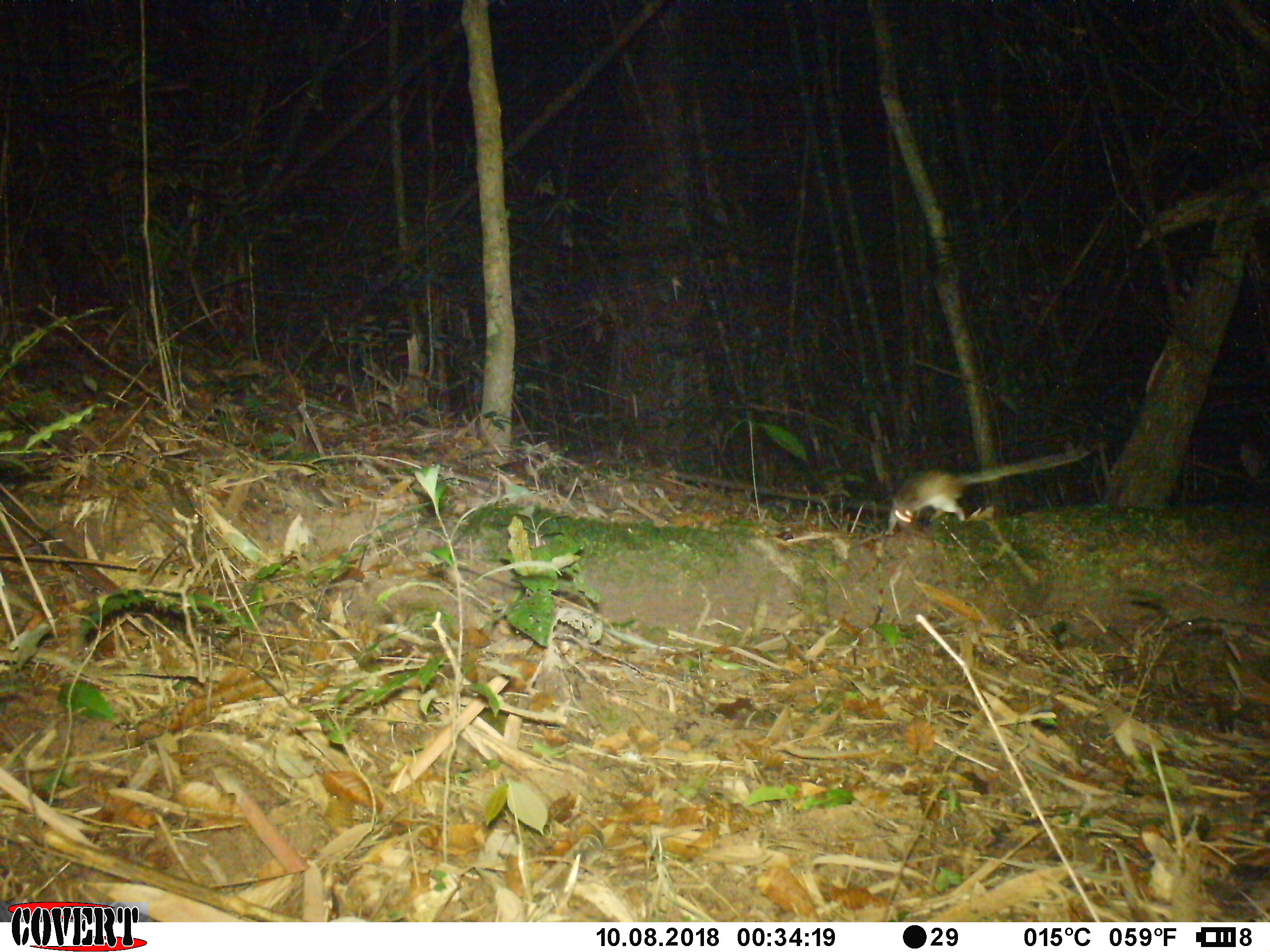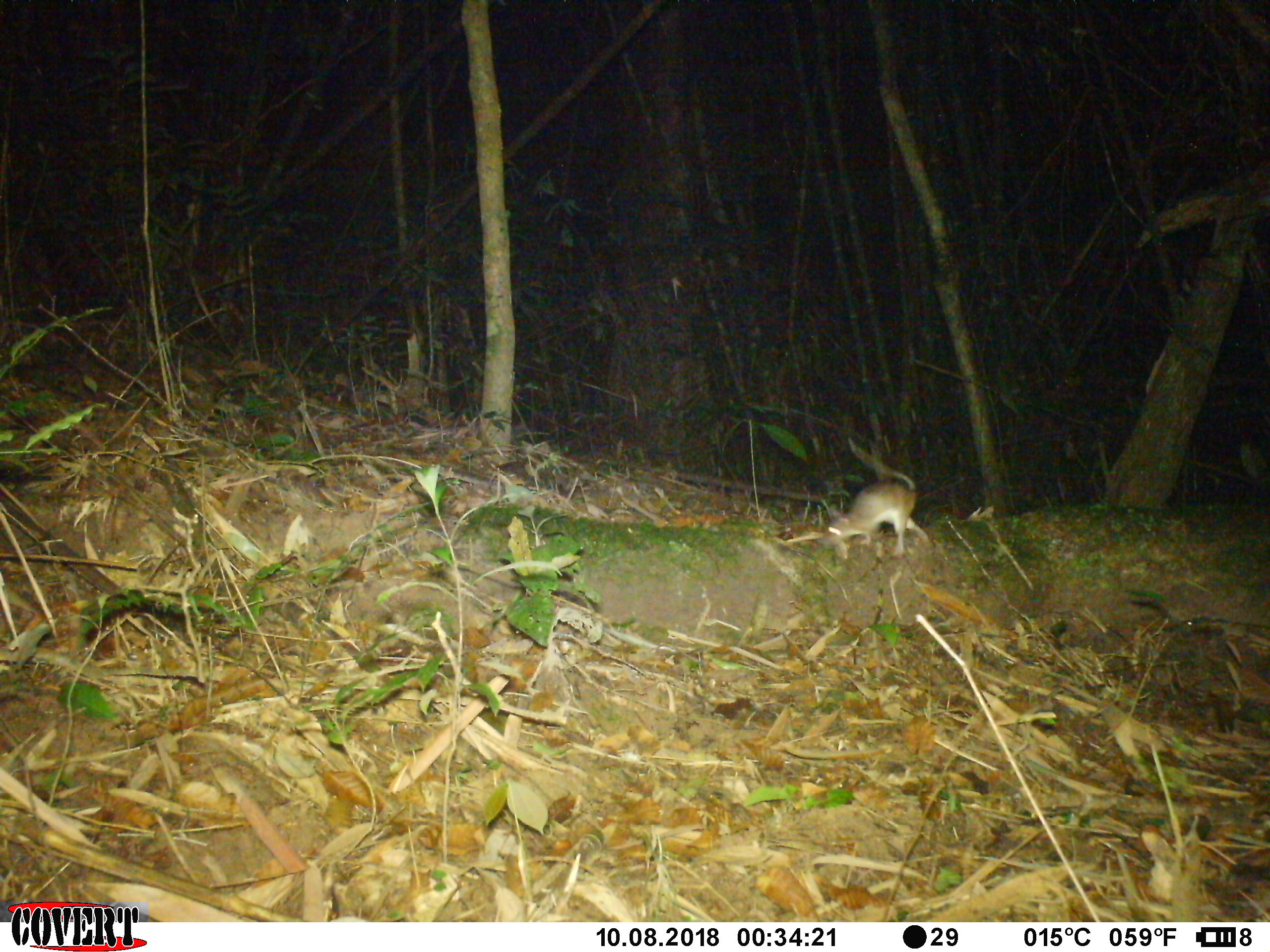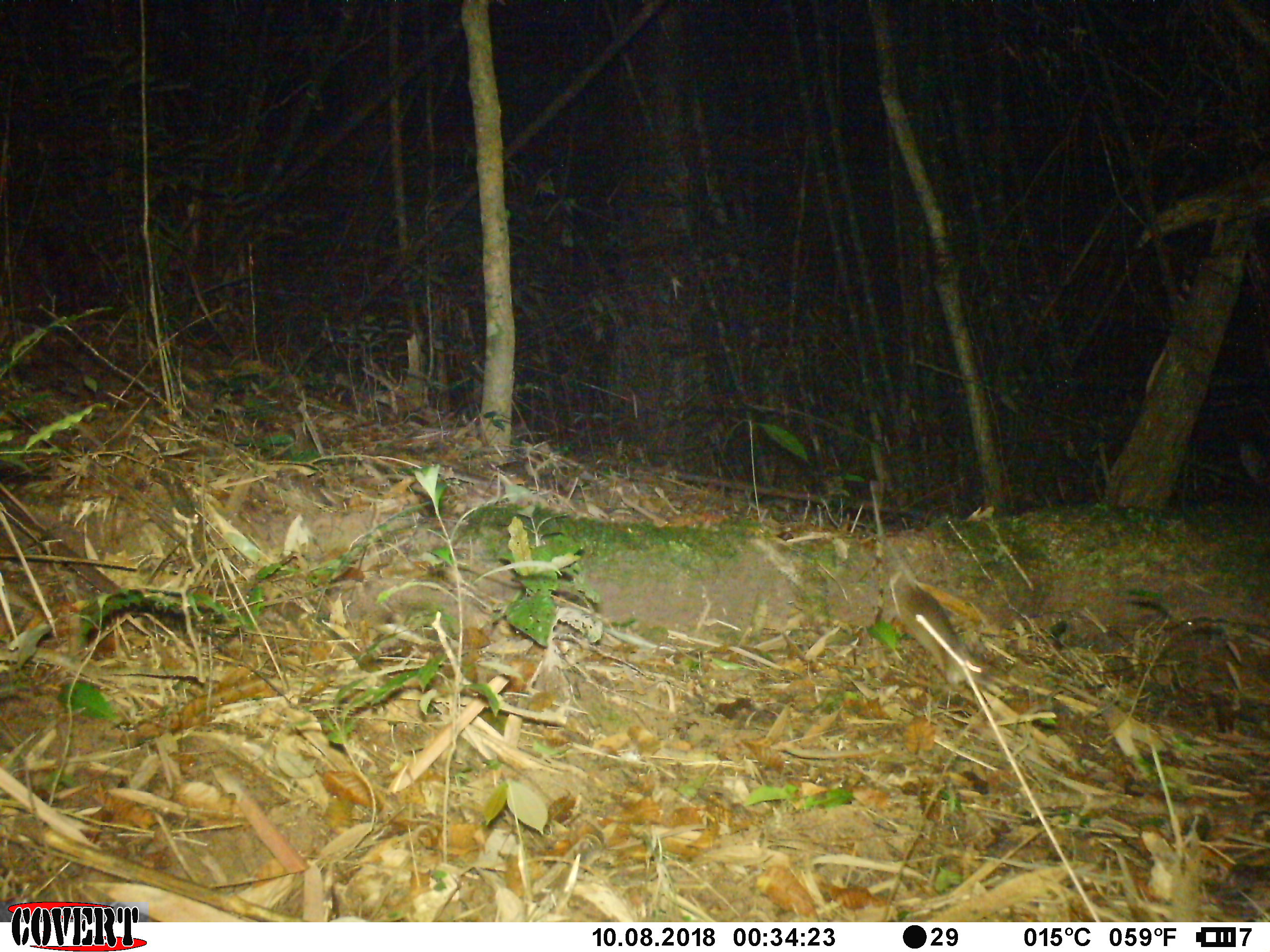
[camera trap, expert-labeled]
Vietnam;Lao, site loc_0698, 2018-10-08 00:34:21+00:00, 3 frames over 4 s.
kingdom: Animalia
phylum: Chordata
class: Mammalia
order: Rodentia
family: Muridae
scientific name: Muridae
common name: old-world mice and rats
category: unidentified murid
Unidentified murid (old-world mice and rats) (Muridae). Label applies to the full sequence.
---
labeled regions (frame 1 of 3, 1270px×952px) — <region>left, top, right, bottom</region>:
unidentified murid: <region>886, 442, 1090, 534</region>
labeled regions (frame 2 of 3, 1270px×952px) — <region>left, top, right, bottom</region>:
unidentified murid: <region>818, 435, 930, 556</region>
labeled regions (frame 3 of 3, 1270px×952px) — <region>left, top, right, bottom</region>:
unidentified murid: <region>869, 478, 983, 692</region>